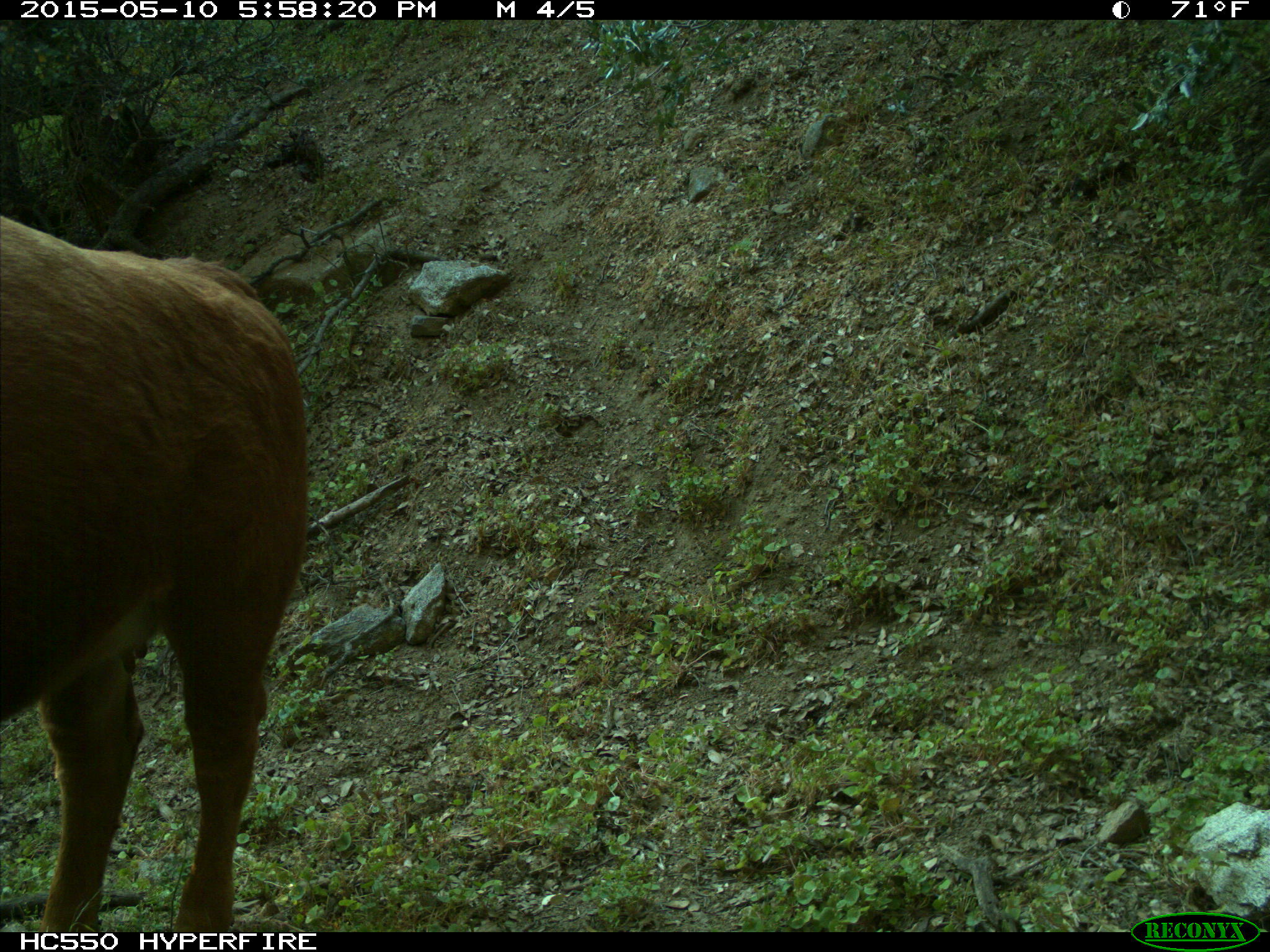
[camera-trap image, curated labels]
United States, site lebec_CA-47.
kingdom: Animalia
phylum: Chordata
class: Mammalia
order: Artiodactyla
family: Bovidae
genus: Bos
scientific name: Bos taurus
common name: domestic cow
Bos taurus (domestic cow).